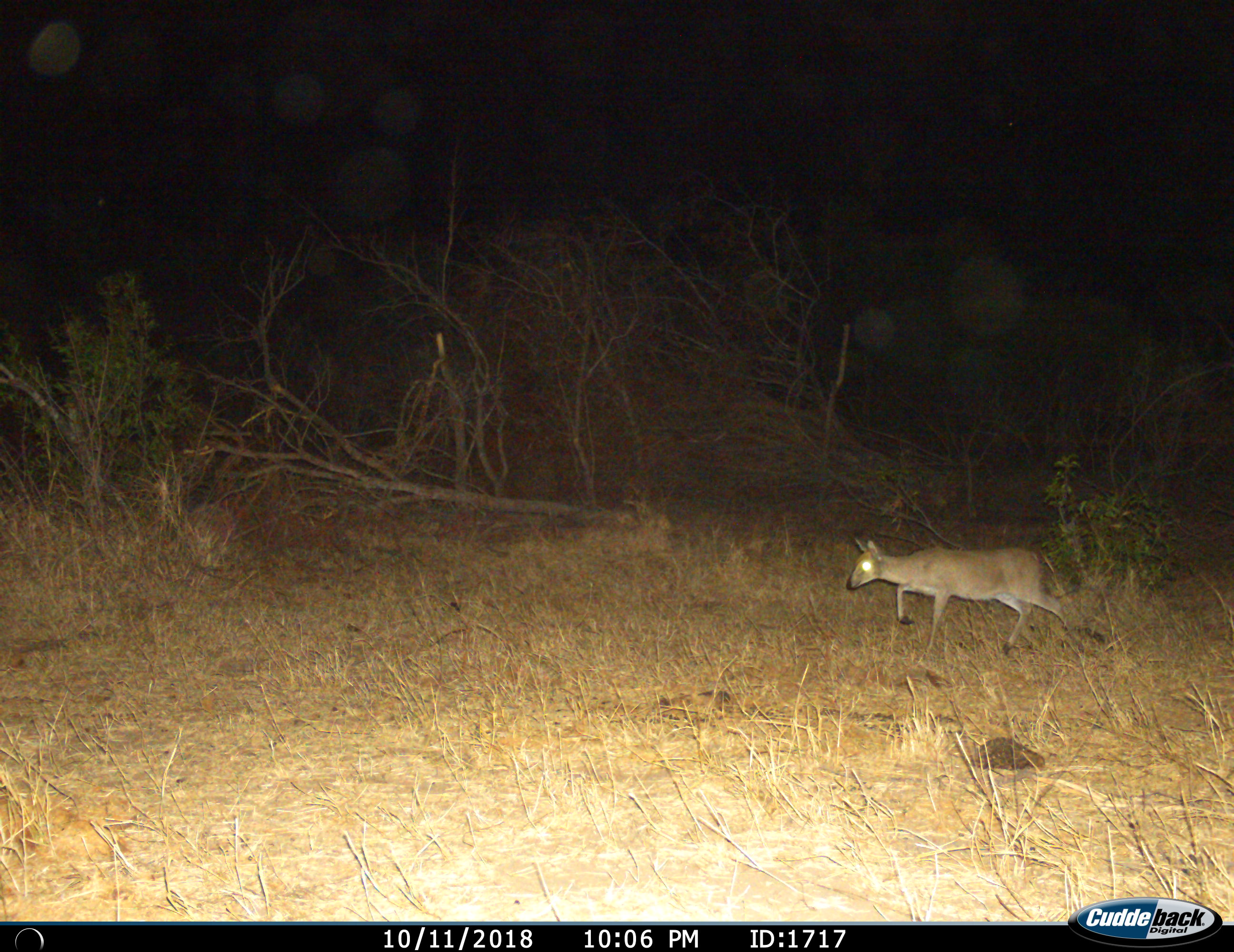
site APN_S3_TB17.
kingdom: Animalia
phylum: Chordata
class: Mammalia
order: Artiodactyla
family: Bovidae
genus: Sylvicapra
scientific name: Sylvicapra grimmia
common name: common duiker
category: duikercommongrey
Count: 1.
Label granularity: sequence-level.